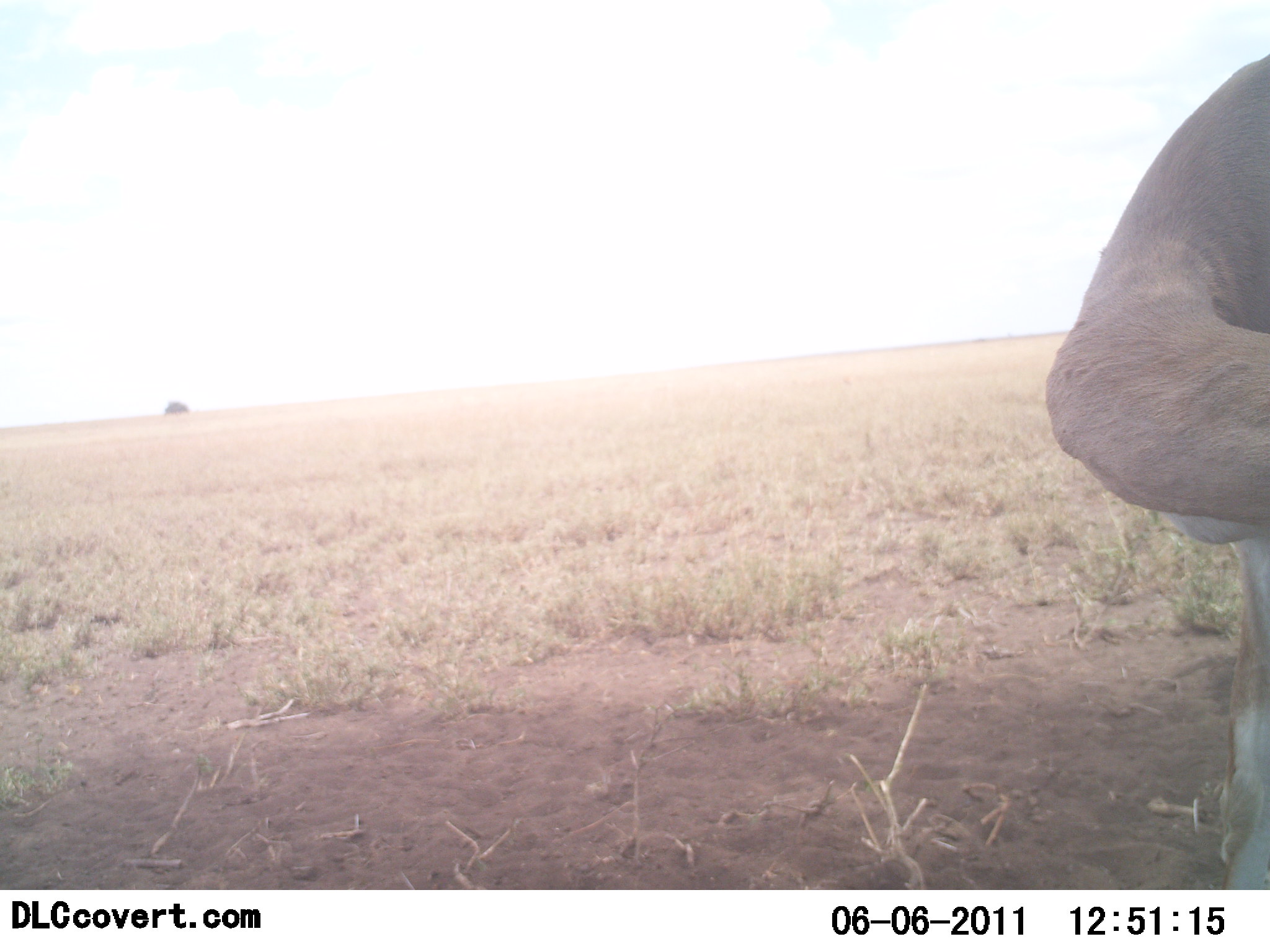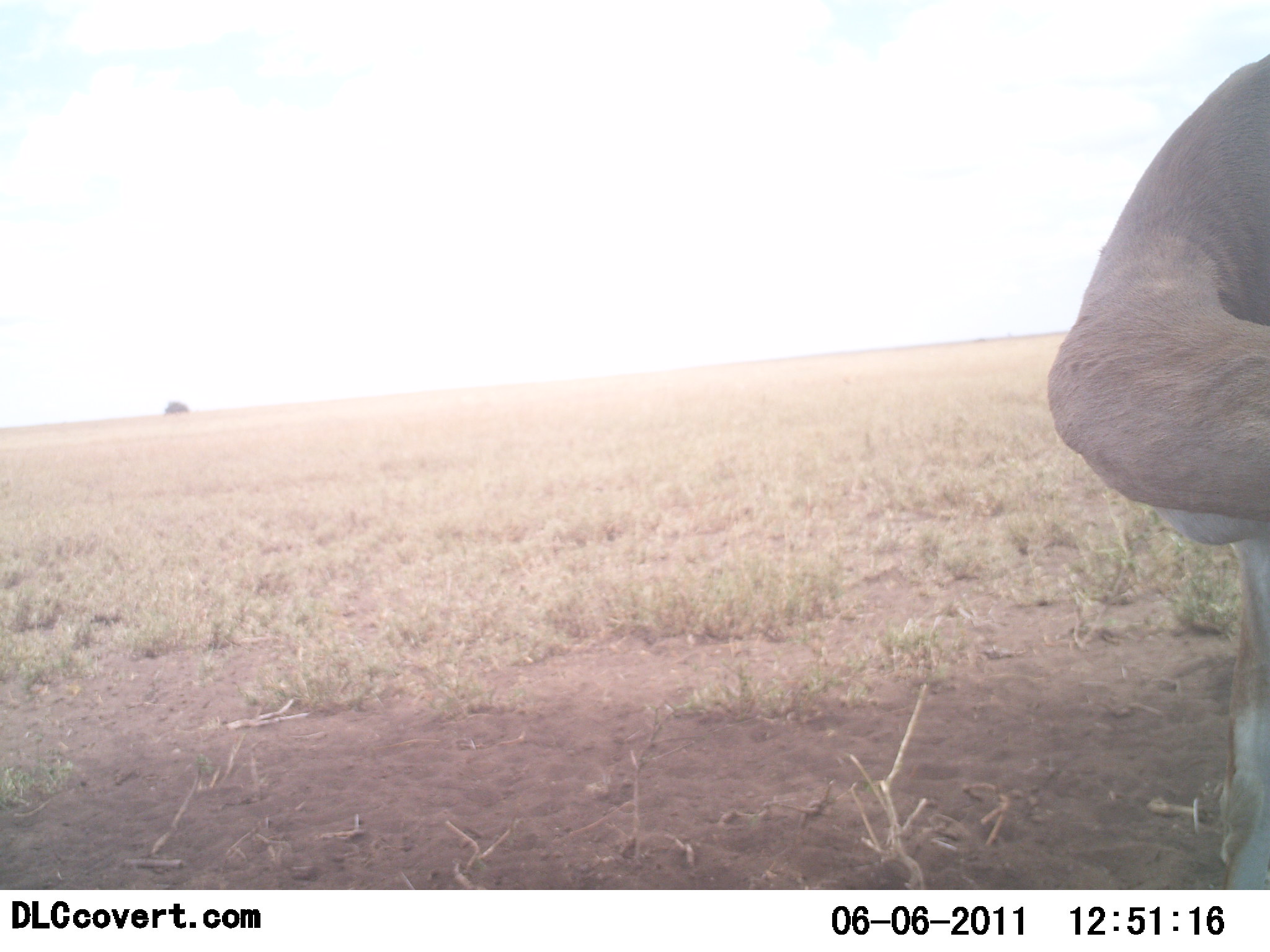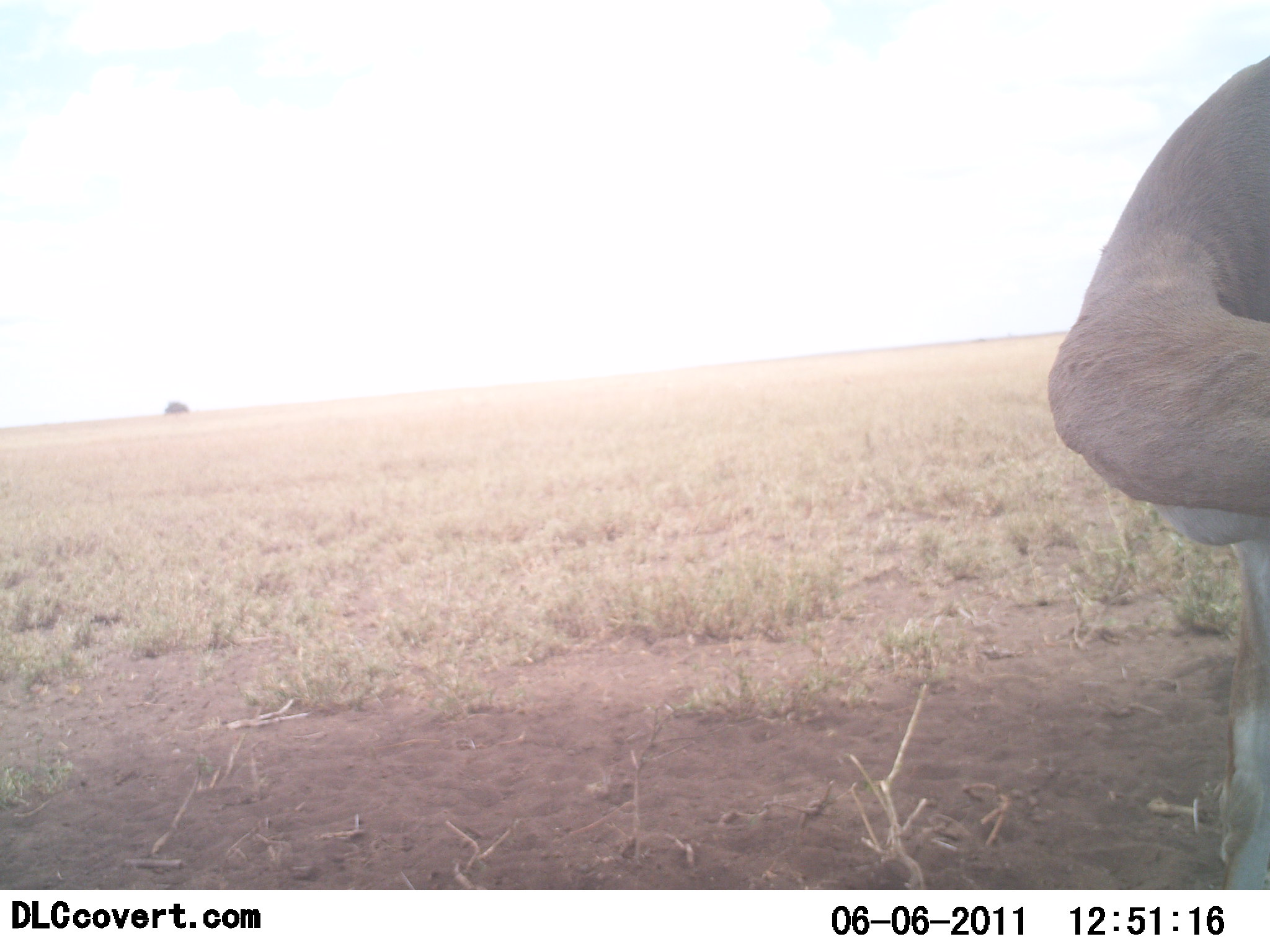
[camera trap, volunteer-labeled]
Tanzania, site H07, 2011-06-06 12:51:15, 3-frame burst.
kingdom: Animalia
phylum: Chordata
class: Mammalia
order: Proboscidea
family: Elephantidae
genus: Loxodonta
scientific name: Loxodonta africana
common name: african bush elephant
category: elephant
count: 1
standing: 80%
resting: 0%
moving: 20%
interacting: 0%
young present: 0%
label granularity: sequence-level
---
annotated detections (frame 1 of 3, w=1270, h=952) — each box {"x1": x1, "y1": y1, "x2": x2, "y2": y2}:
animal: {"x1": 1045, "y1": 50, "x2": 1270, "y2": 891}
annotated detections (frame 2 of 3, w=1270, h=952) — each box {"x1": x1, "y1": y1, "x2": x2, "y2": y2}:
animal: {"x1": 1046, "y1": 49, "x2": 1270, "y2": 889}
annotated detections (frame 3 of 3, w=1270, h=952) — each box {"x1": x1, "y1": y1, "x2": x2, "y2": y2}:
animal: {"x1": 1046, "y1": 53, "x2": 1270, "y2": 889}